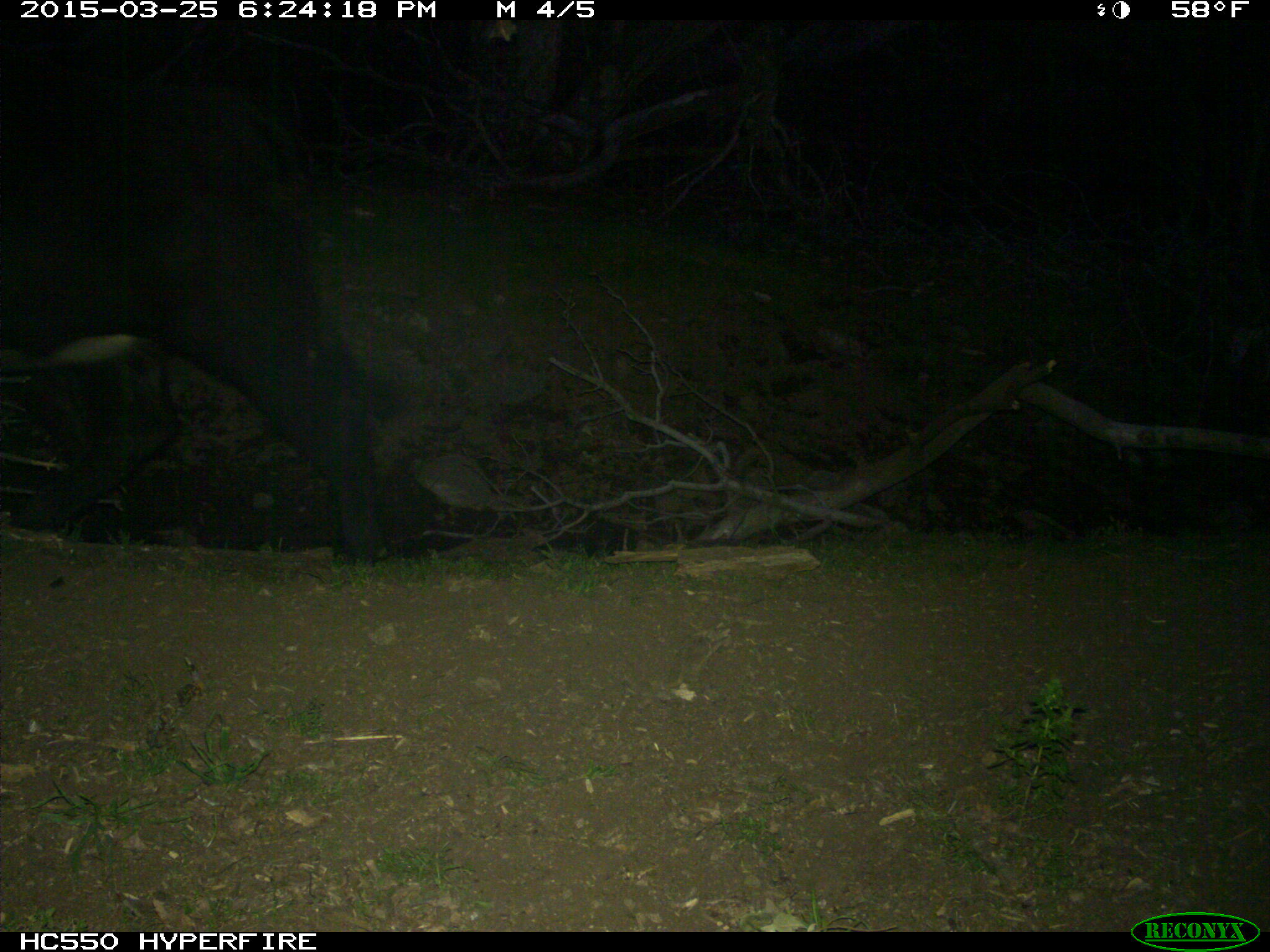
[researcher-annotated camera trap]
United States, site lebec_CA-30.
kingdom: Animalia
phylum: Chordata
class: Mammalia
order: Artiodactyla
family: Bovidae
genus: Bos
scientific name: Bos taurus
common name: domestic cow